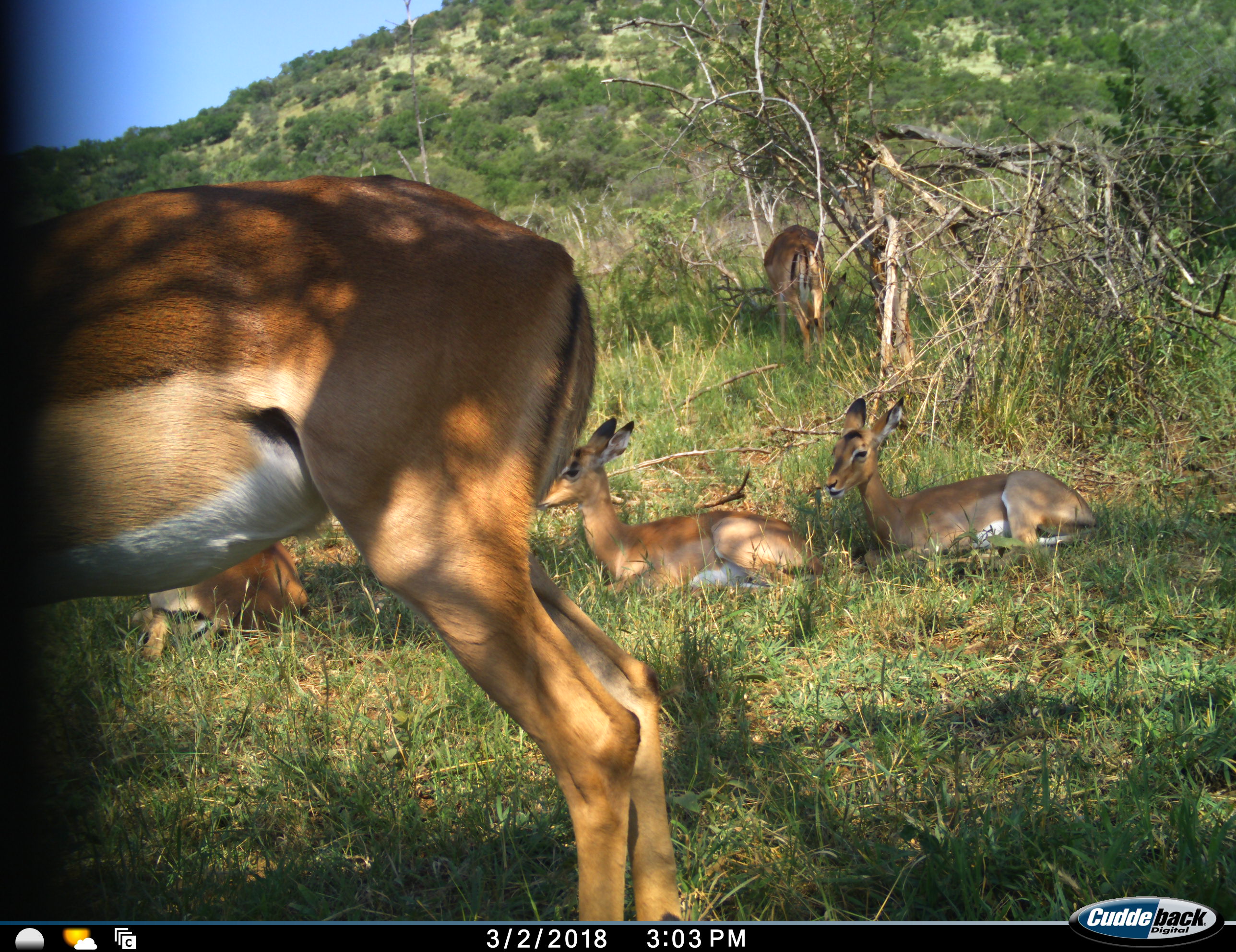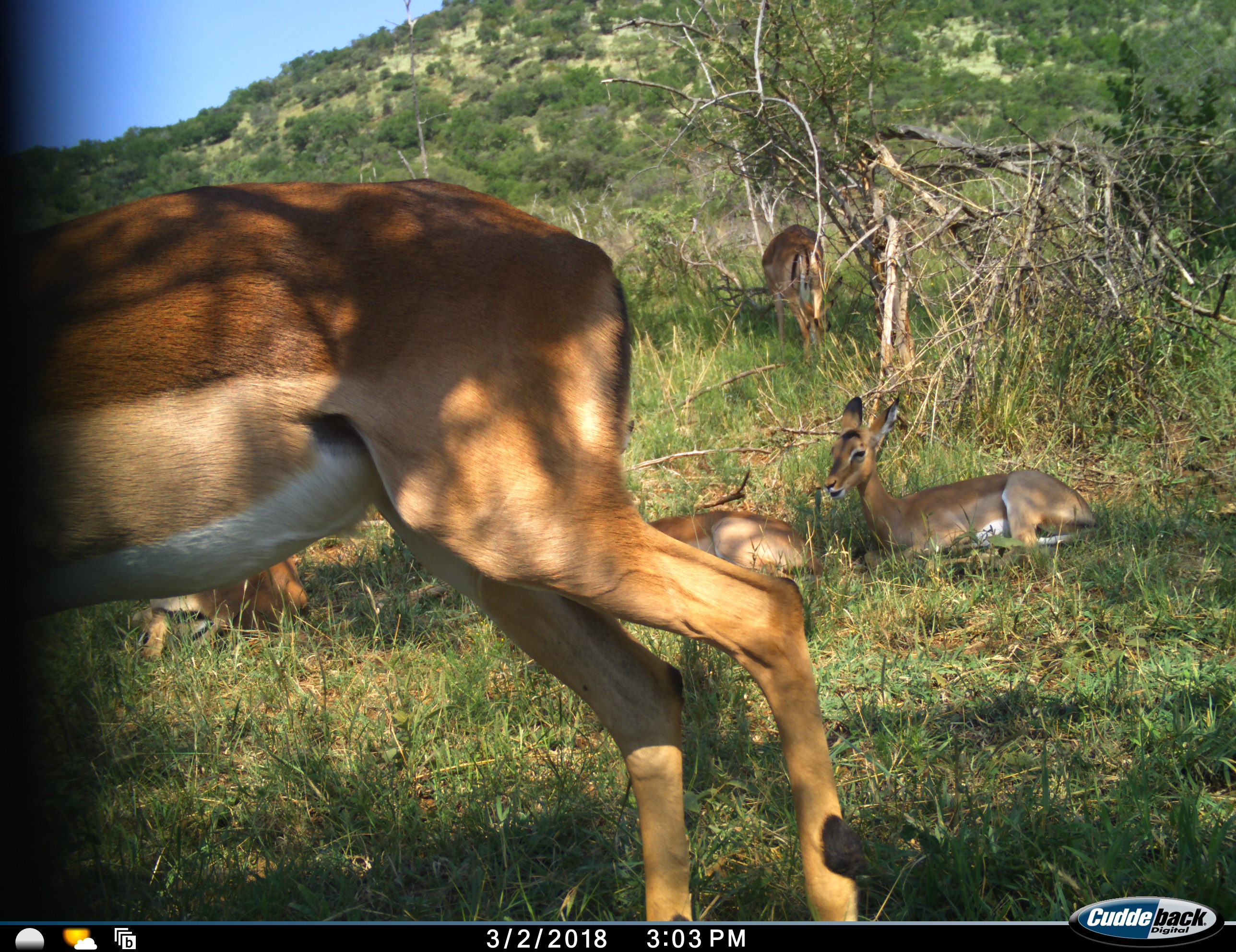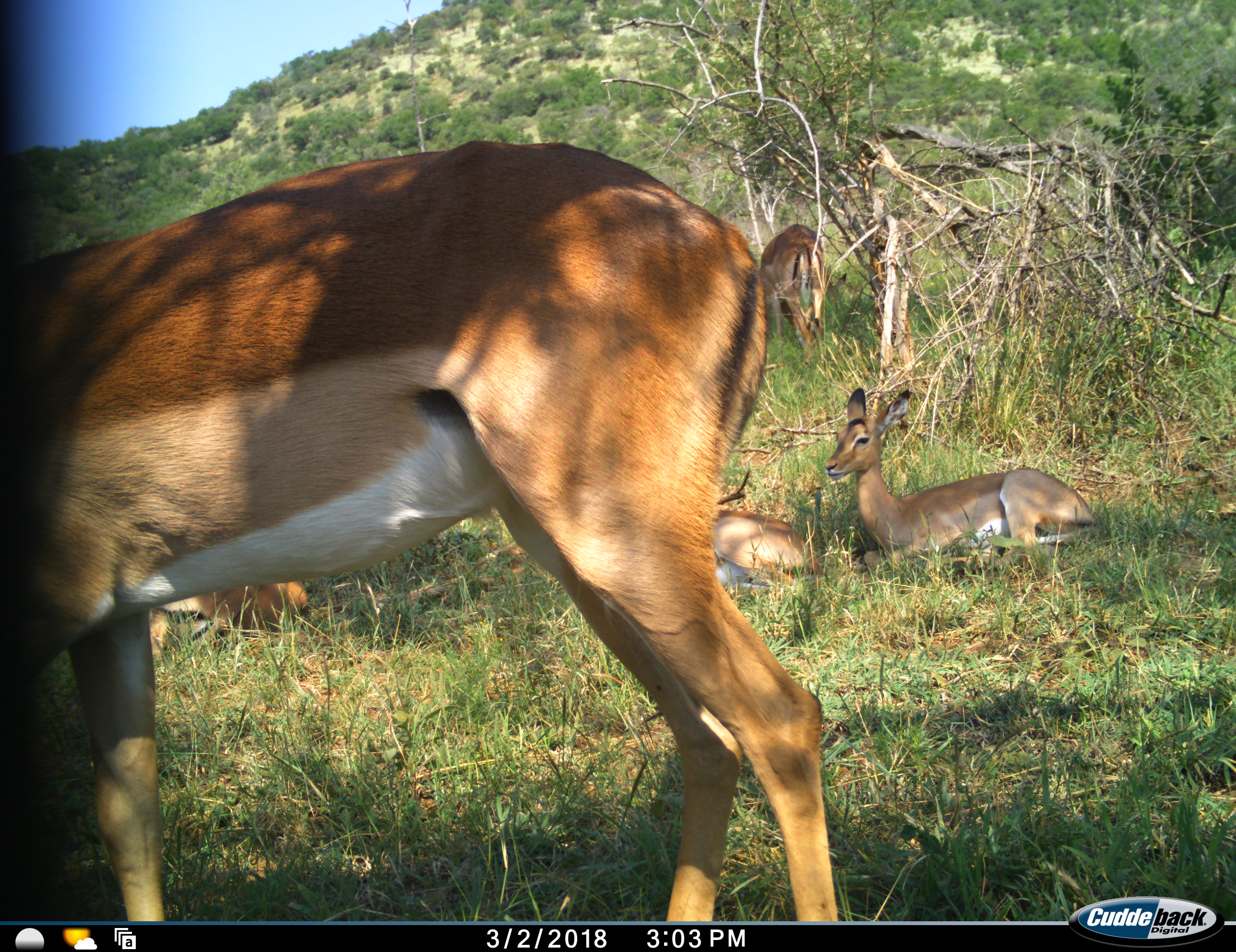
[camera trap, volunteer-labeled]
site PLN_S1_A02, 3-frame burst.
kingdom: Animalia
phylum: Chordata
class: Mammalia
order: Artiodactyla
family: Bovidae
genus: Aepyceros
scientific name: Aepyceros melampus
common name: impala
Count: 5.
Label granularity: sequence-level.